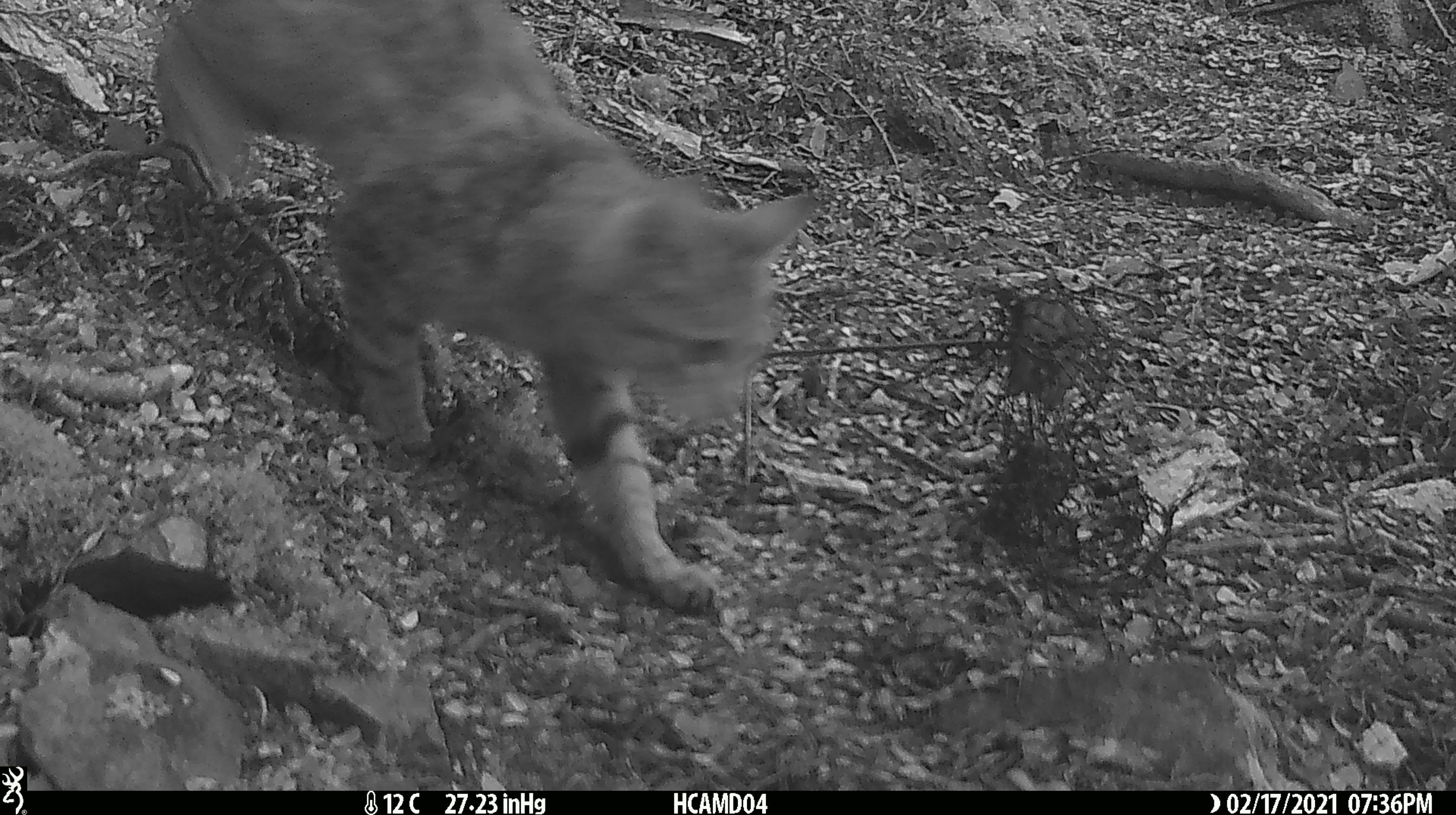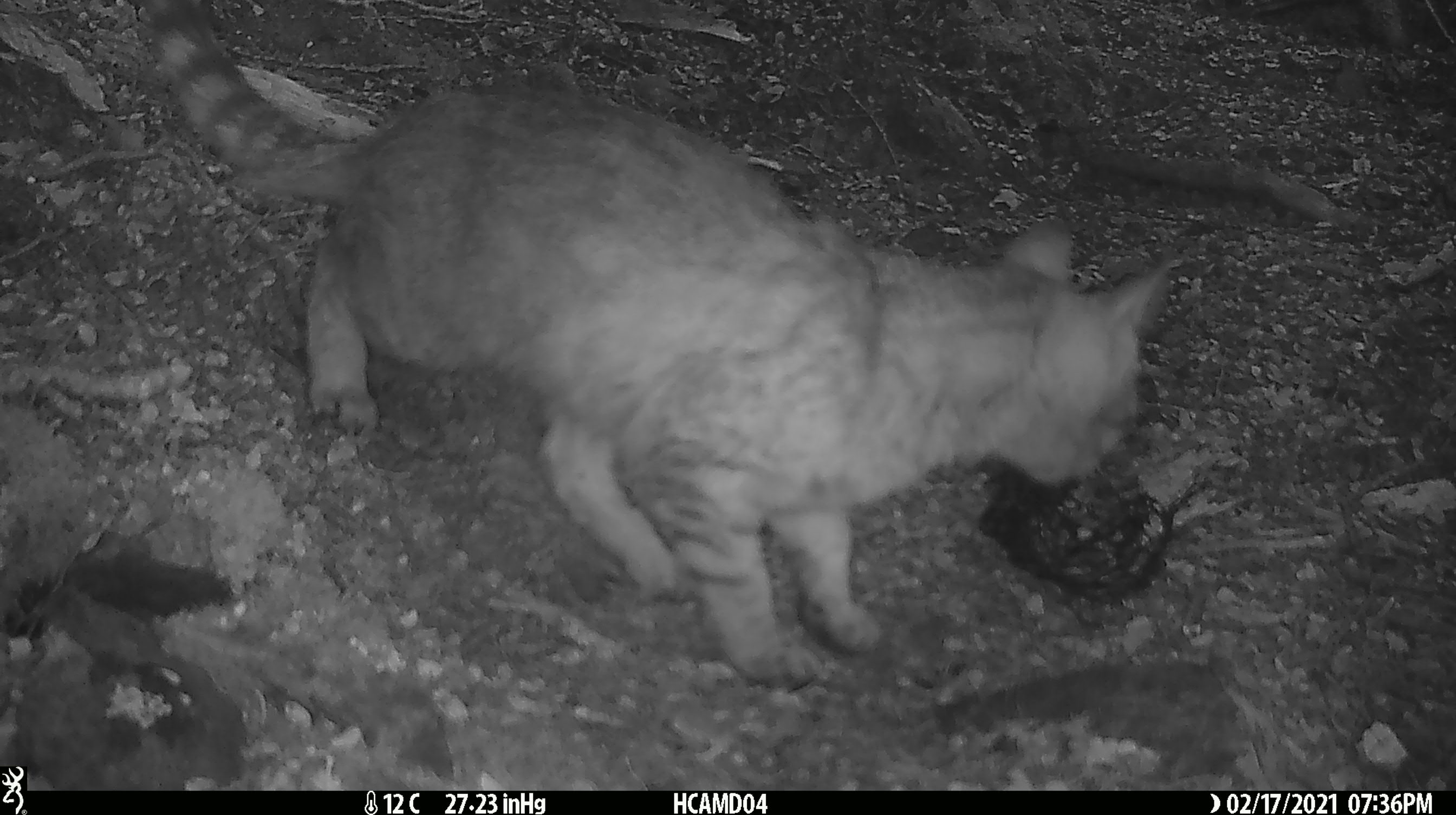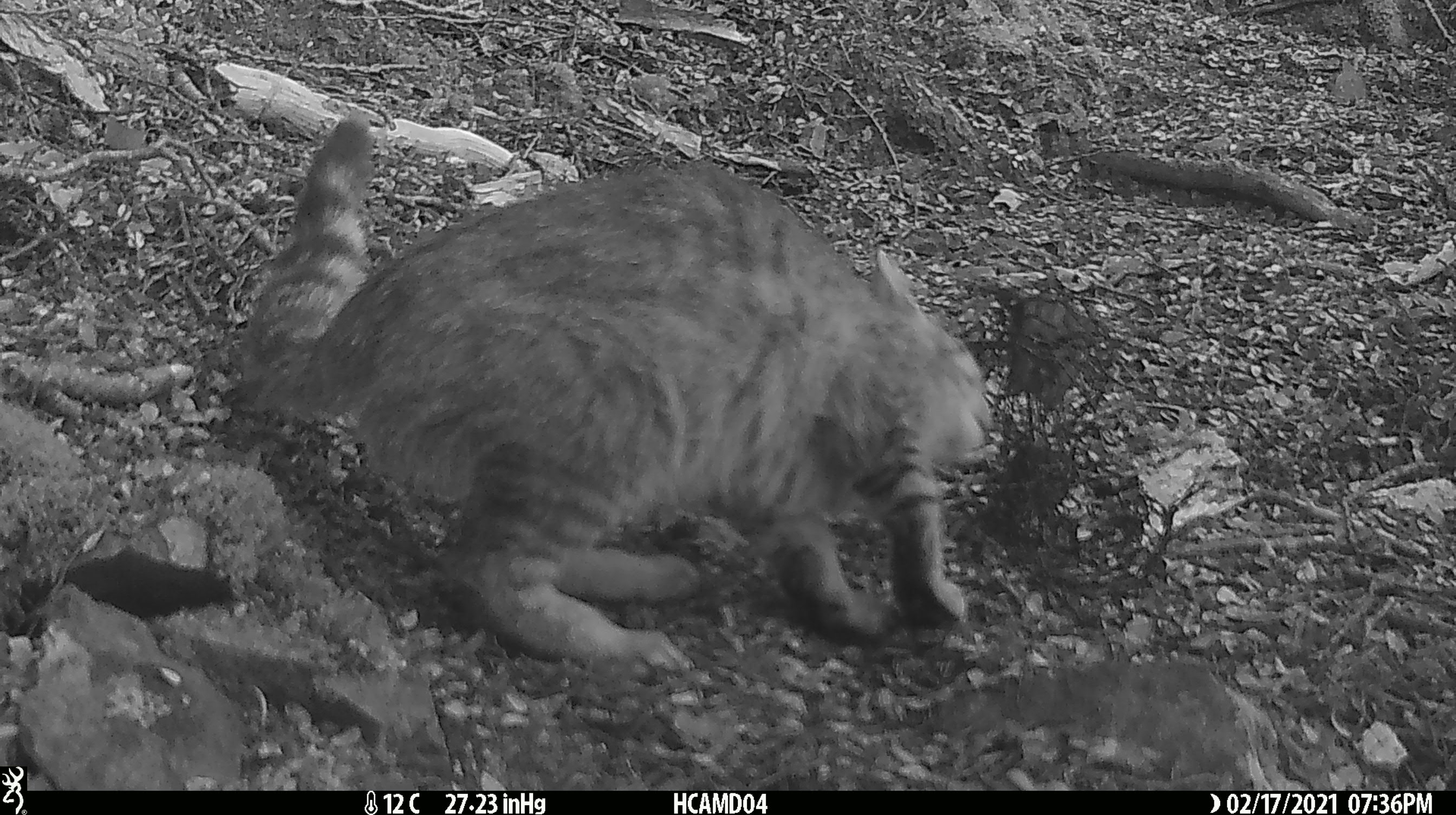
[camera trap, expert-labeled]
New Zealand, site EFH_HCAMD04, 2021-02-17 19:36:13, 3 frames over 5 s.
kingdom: Animalia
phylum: Chordata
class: Mammalia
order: Carnivora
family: Felidae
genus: Felis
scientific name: Felis catus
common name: domestic cat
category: cat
Cat (domestic cat) (Felis catus).